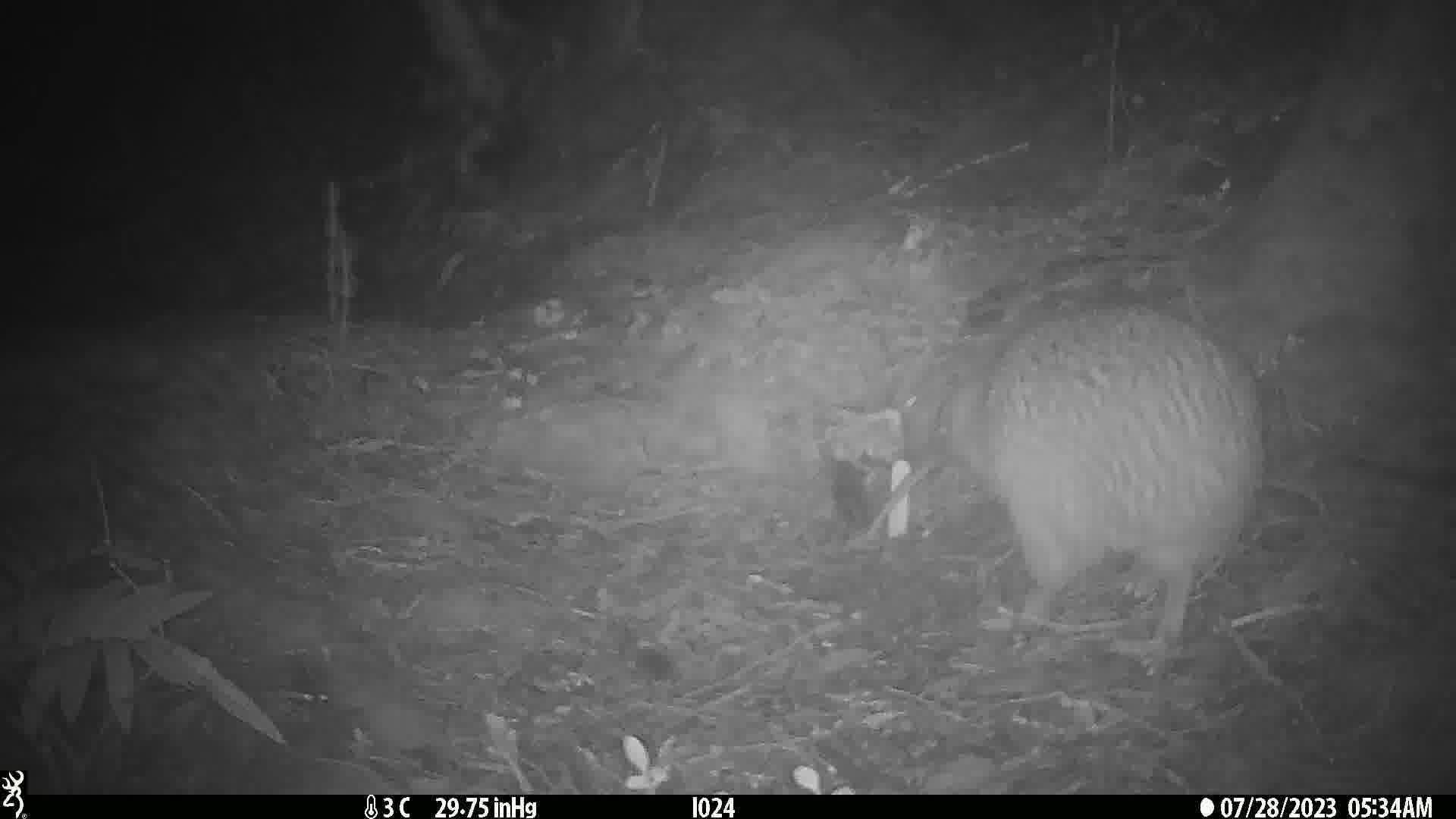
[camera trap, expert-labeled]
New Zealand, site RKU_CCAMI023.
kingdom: Animalia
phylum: Chordata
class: Aves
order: Apterygiformes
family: Apterygidae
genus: Apteryx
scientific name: Apteryx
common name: kiwi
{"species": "kiwi (Apteryx)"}